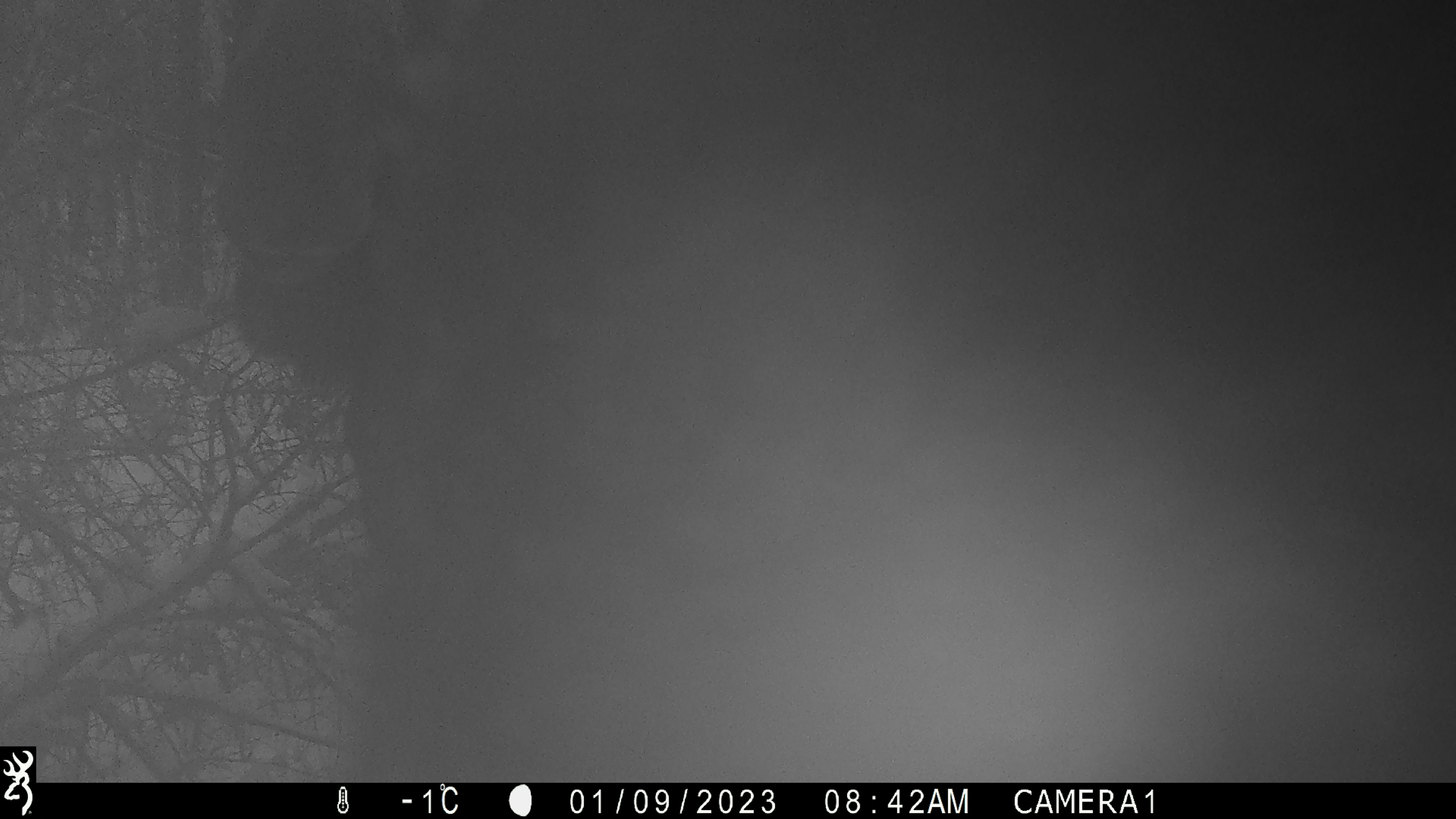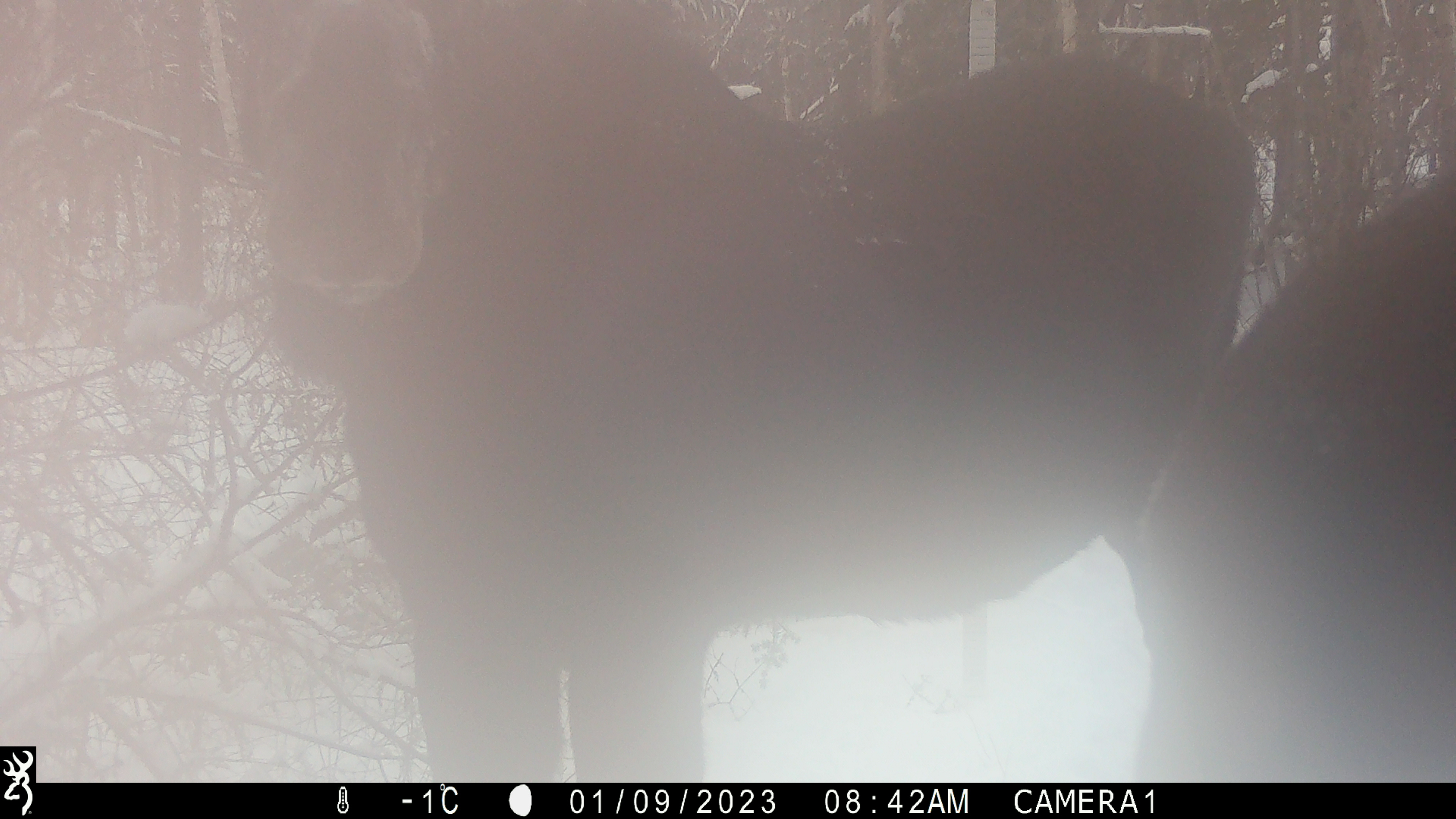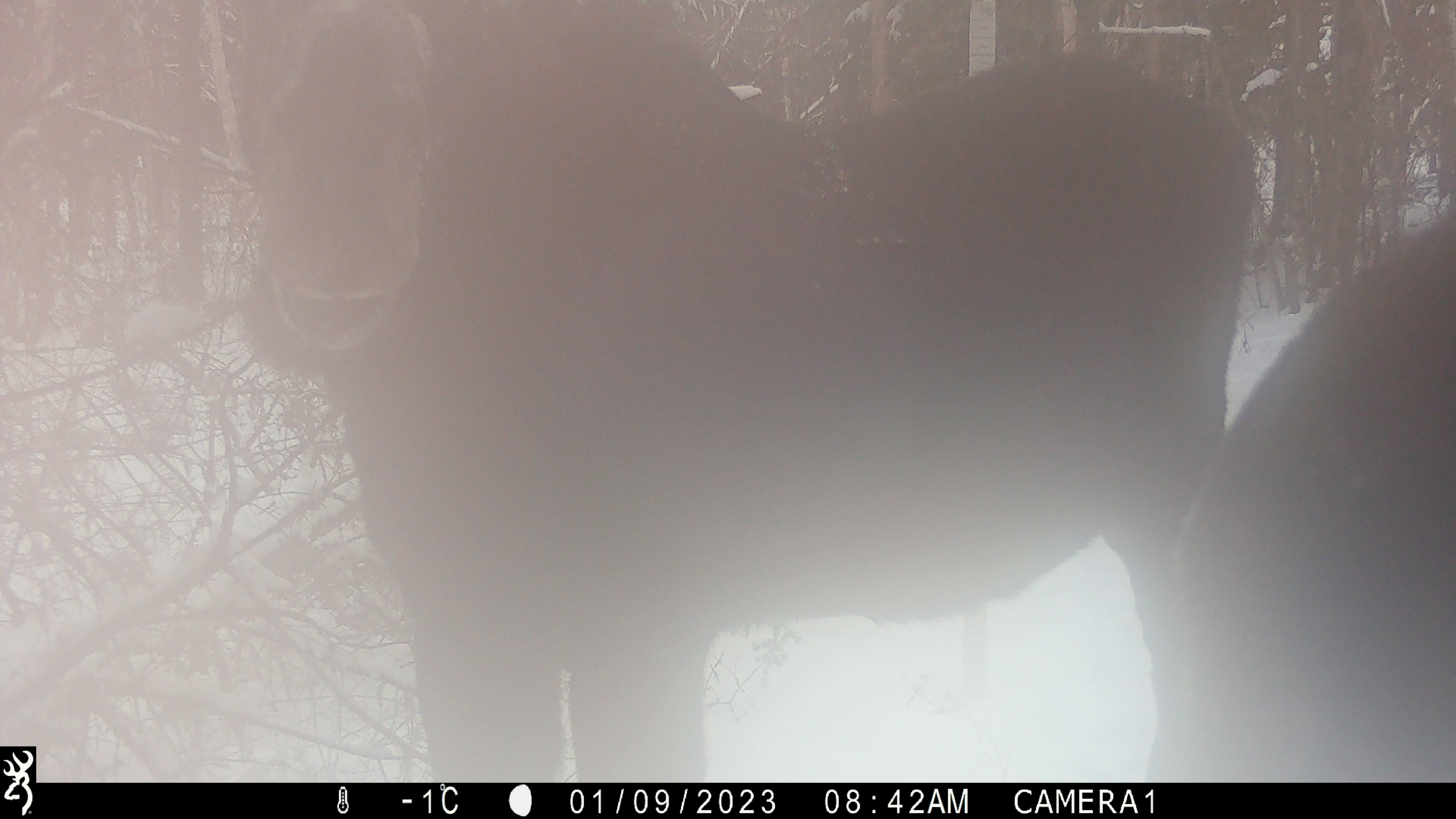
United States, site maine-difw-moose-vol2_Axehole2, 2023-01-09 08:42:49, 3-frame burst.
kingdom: Animalia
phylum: Chordata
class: Mammalia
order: Artiodactyla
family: Cervidae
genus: Alces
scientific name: Alces alces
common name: moose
Moose (Alces alces).